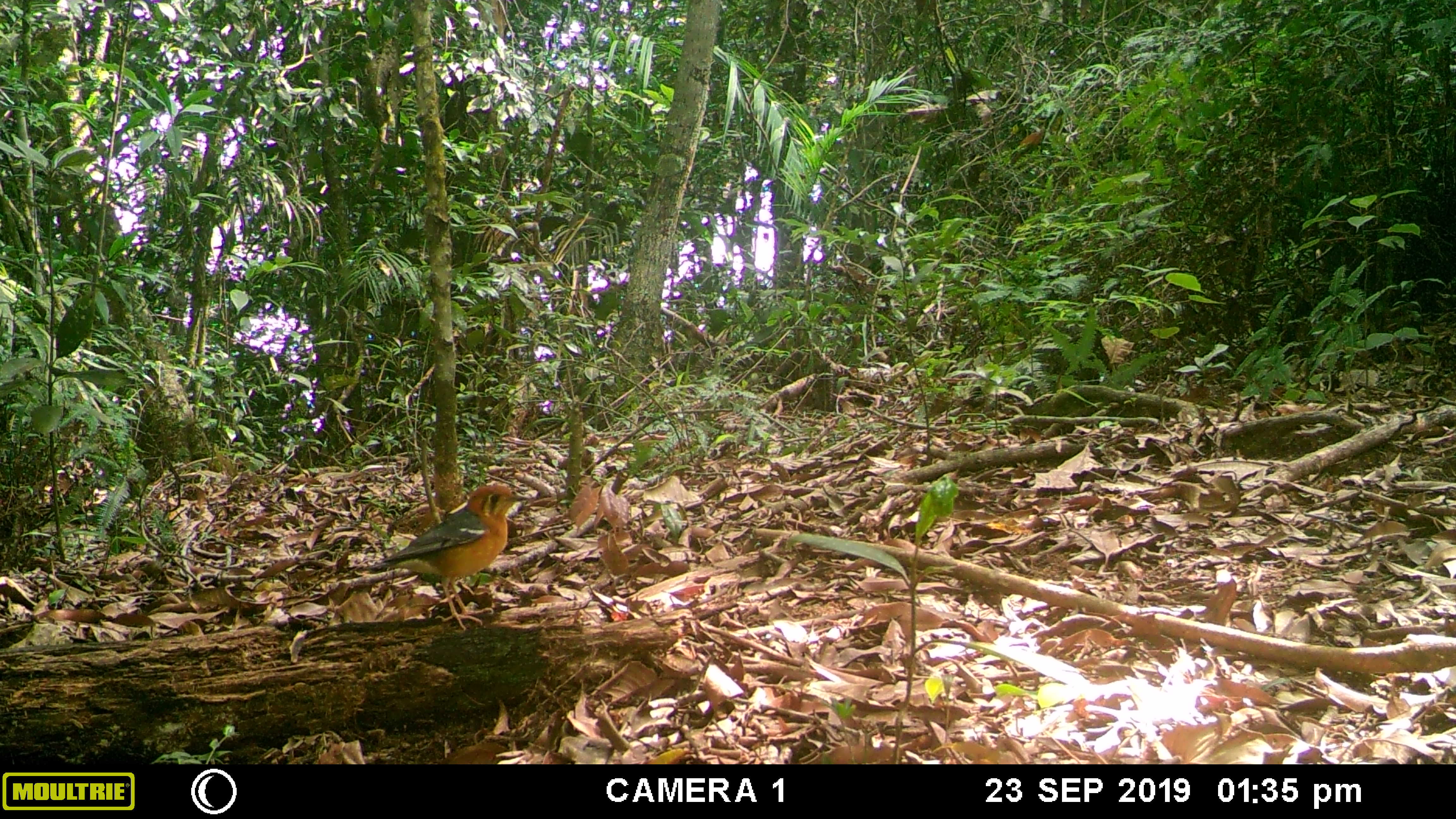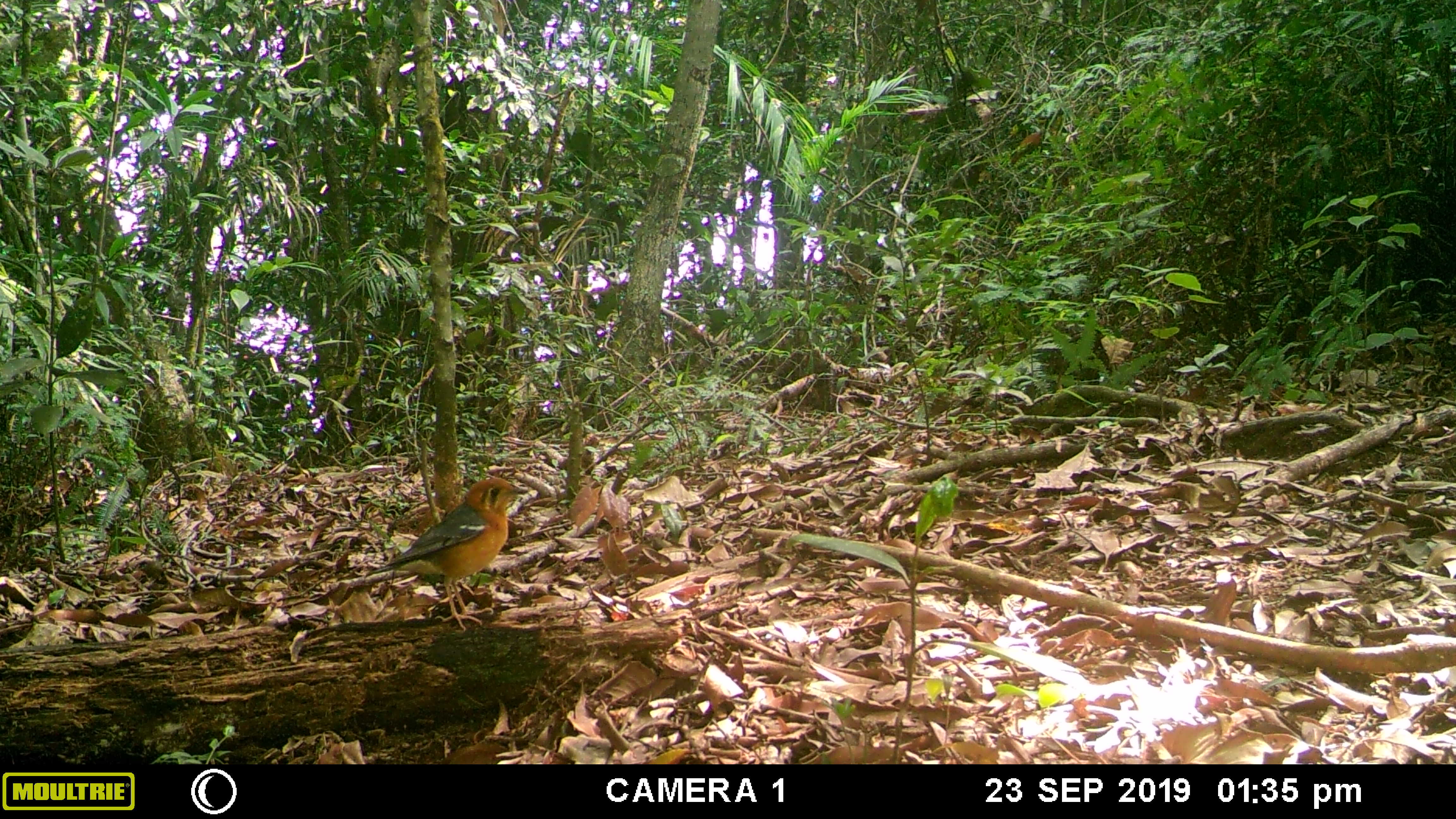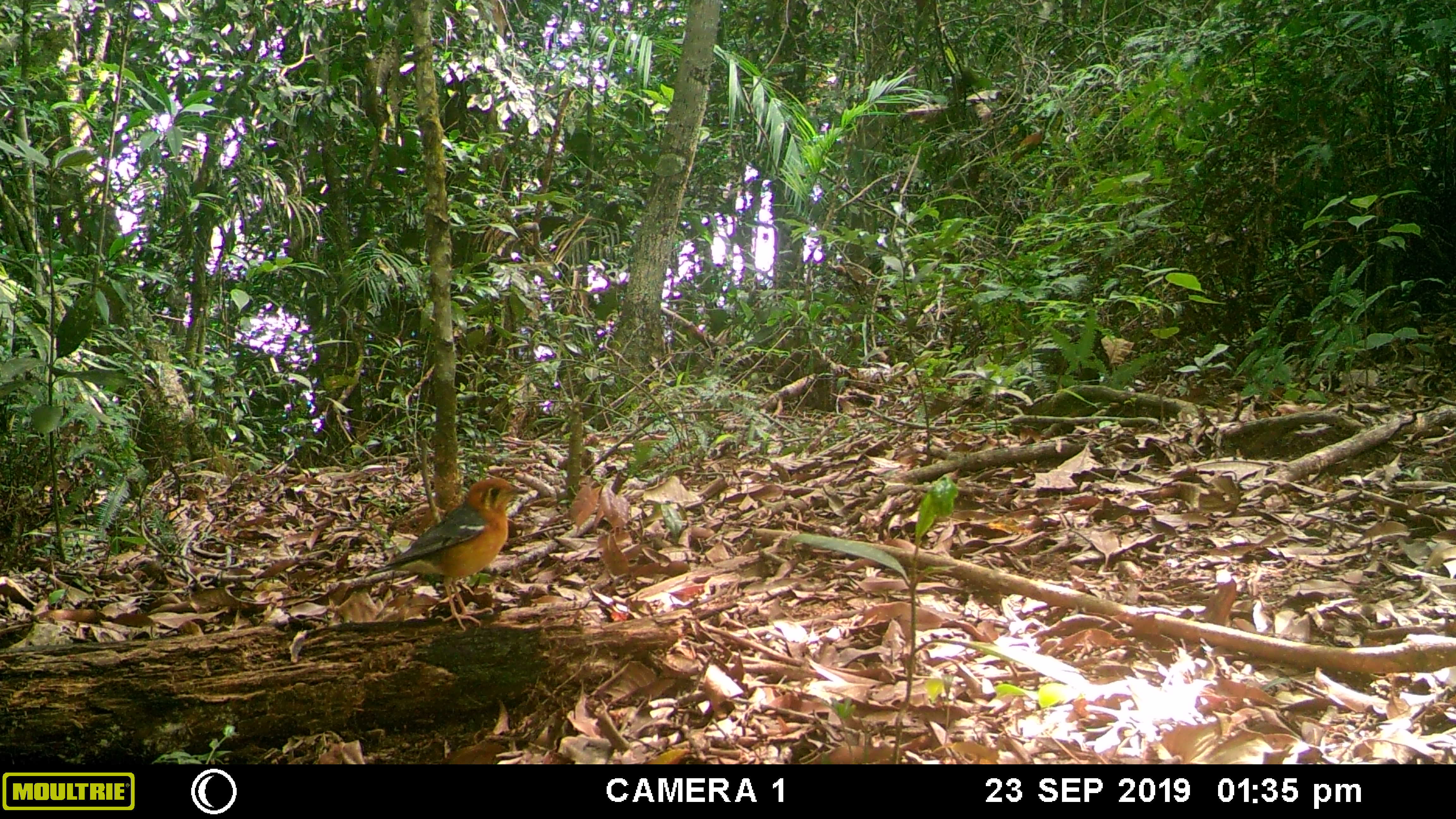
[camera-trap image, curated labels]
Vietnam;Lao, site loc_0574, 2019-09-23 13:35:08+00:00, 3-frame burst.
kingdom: Animalia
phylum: Chordata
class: Aves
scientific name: Aves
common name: bird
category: unidentified bird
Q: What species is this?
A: Unidentified bird (bird) (Aves).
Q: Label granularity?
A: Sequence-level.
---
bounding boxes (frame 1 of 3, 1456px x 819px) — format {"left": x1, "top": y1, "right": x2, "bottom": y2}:
unidentified bird: {"left": 351, "top": 482, "right": 533, "bottom": 629}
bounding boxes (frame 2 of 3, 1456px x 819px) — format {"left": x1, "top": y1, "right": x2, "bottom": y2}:
unidentified bird: {"left": 361, "top": 476, "right": 531, "bottom": 632}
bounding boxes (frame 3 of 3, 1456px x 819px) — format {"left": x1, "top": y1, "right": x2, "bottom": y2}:
unidentified bird: {"left": 362, "top": 476, "right": 528, "bottom": 629}